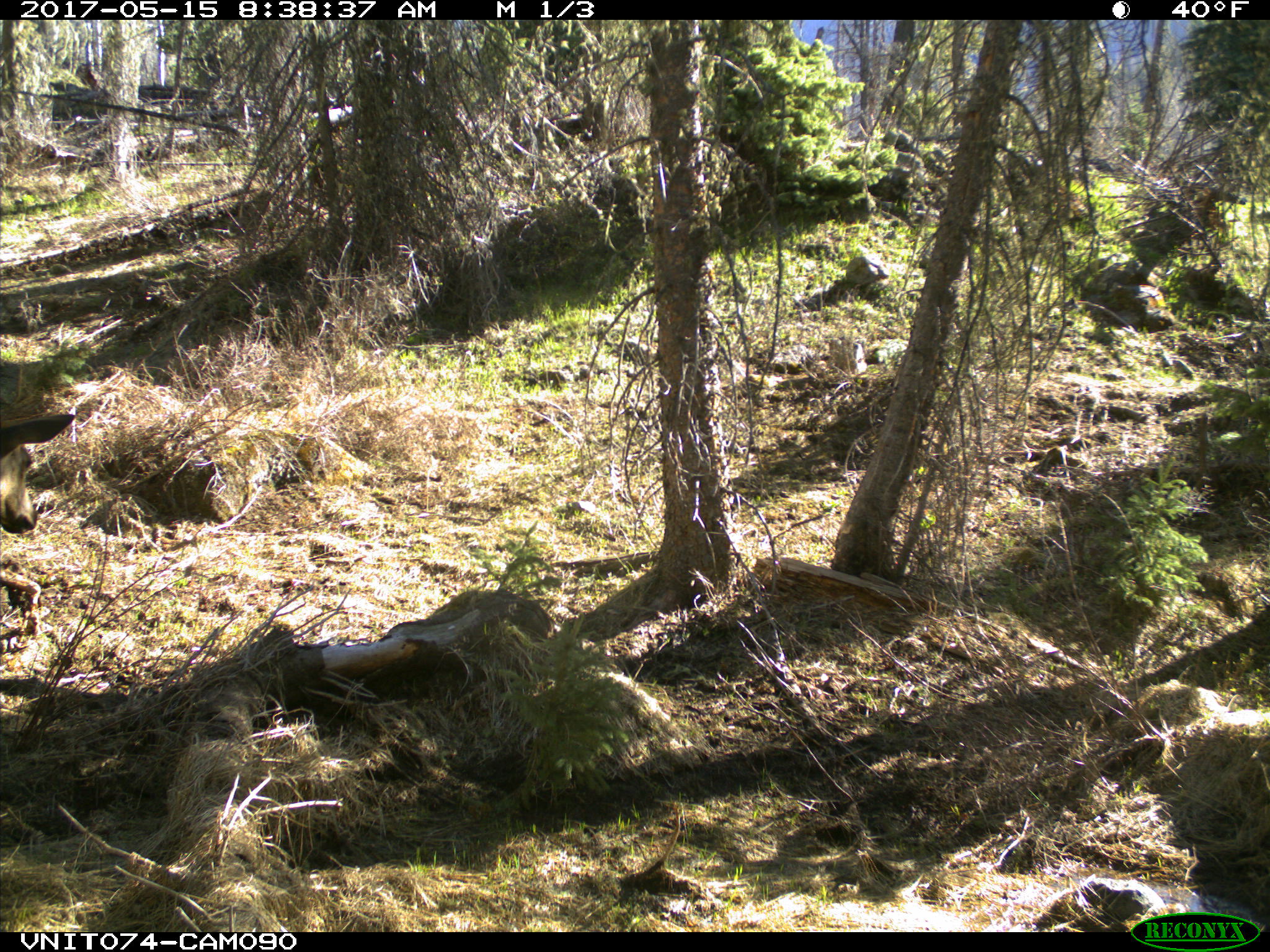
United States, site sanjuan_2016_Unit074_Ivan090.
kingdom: Animalia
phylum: Chordata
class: Mammalia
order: Artiodactyla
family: Cervidae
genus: Cervus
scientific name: Cervus elaphus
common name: red deer